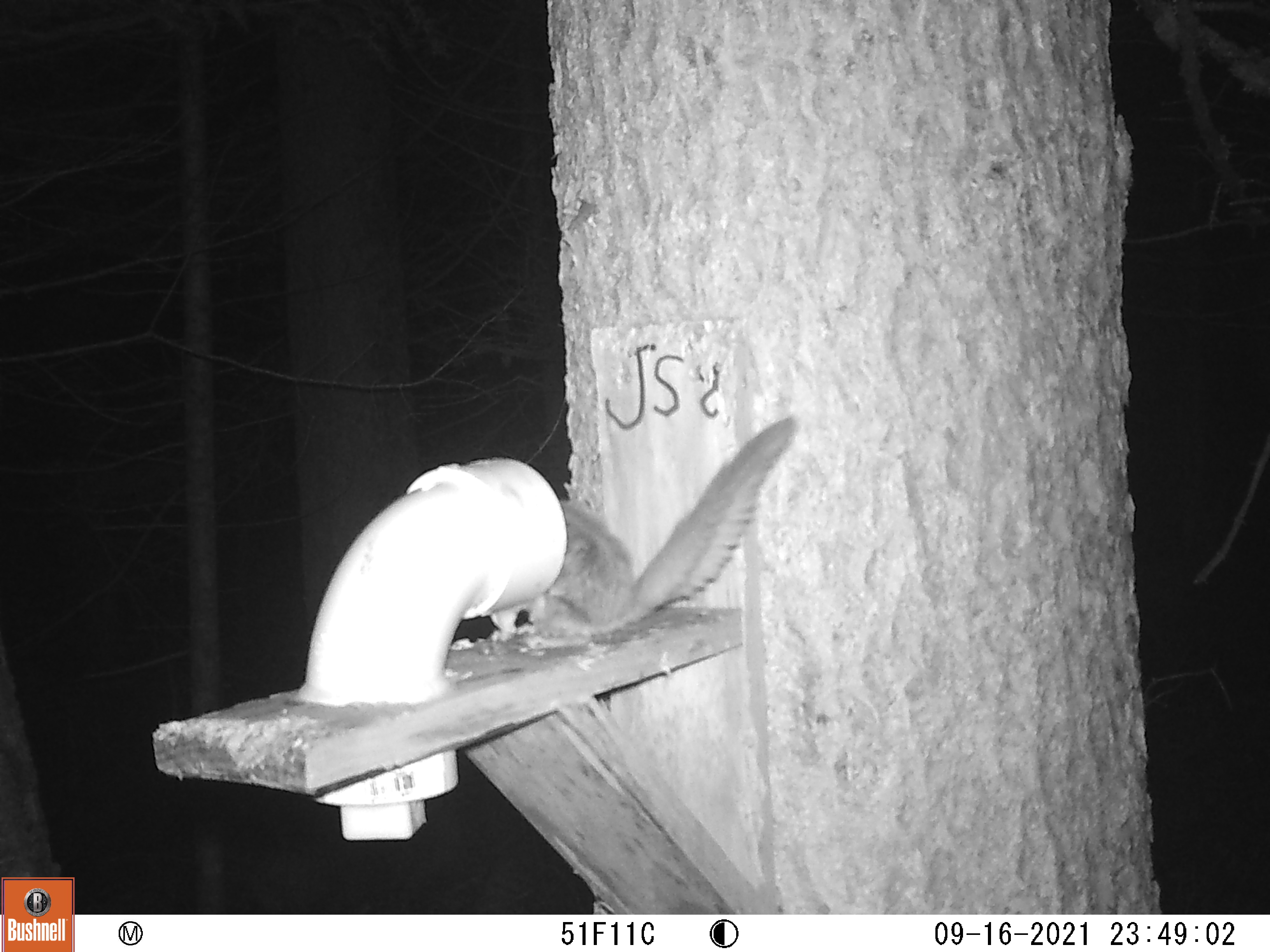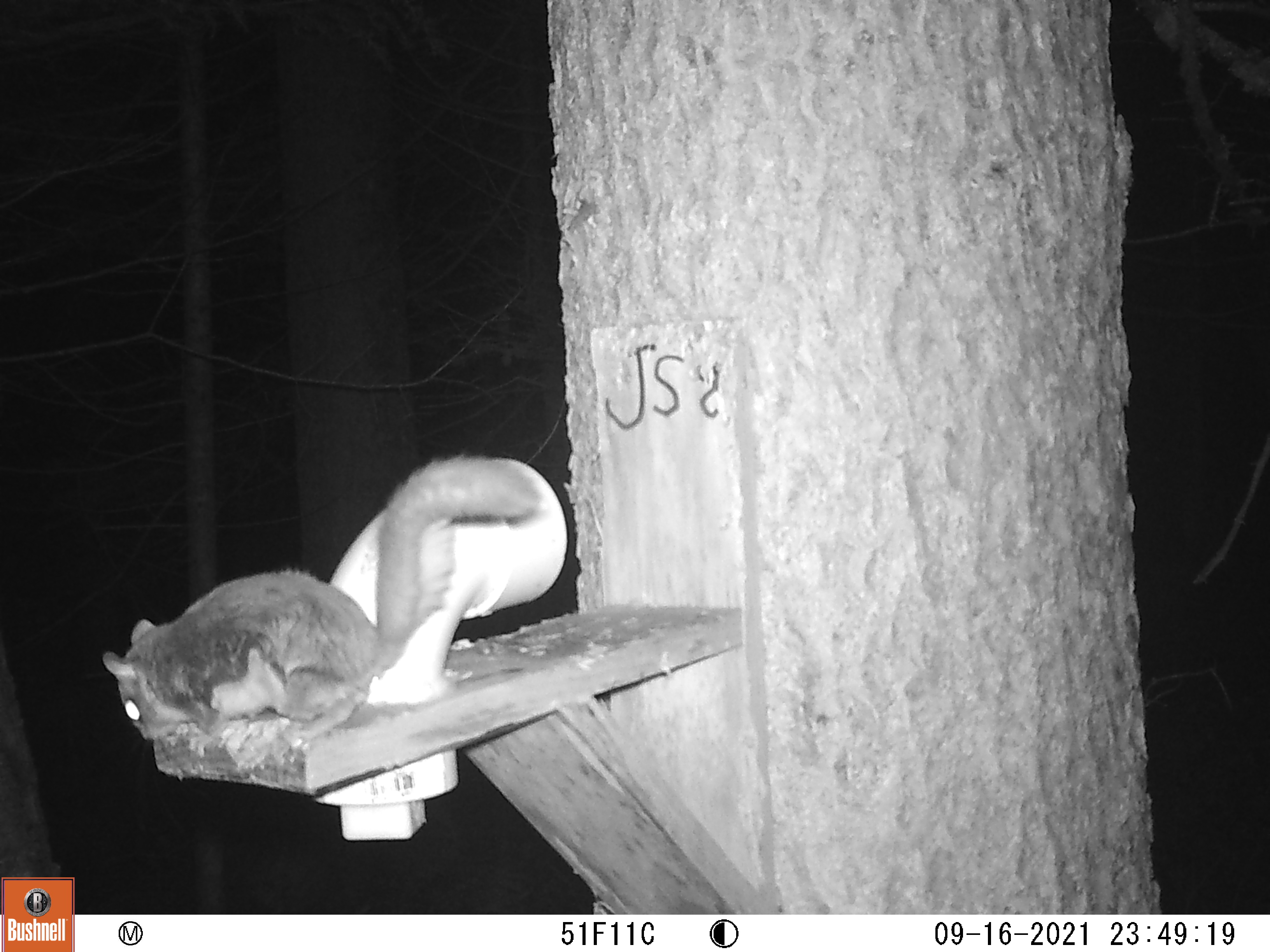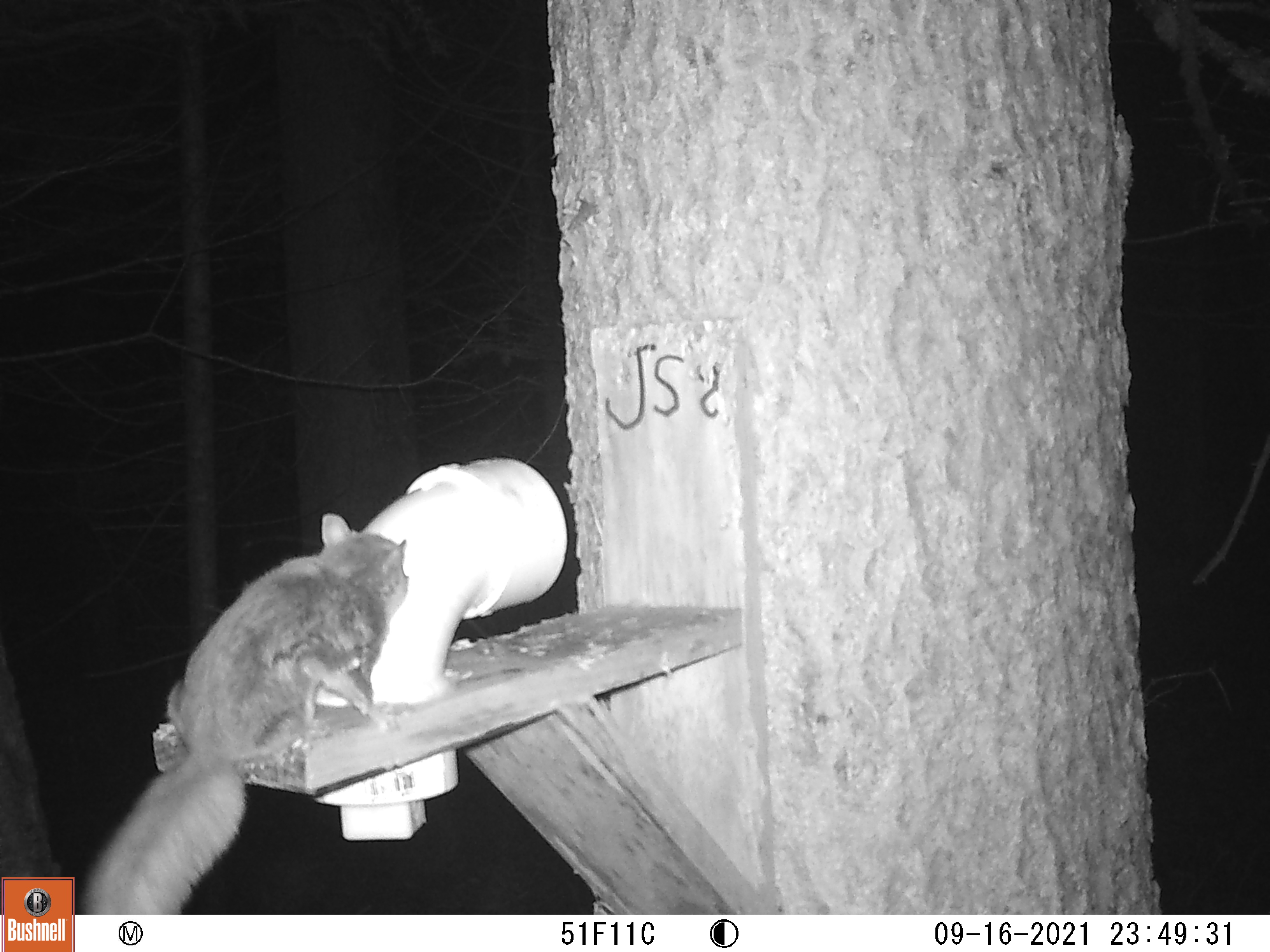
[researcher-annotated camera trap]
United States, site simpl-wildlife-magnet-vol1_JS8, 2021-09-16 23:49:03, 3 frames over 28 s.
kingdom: Animalia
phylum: Chordata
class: Mammalia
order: Rodentia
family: Sciuridae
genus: Glaucomys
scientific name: Glaucomys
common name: flying squirrel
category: flying squirrel sp.